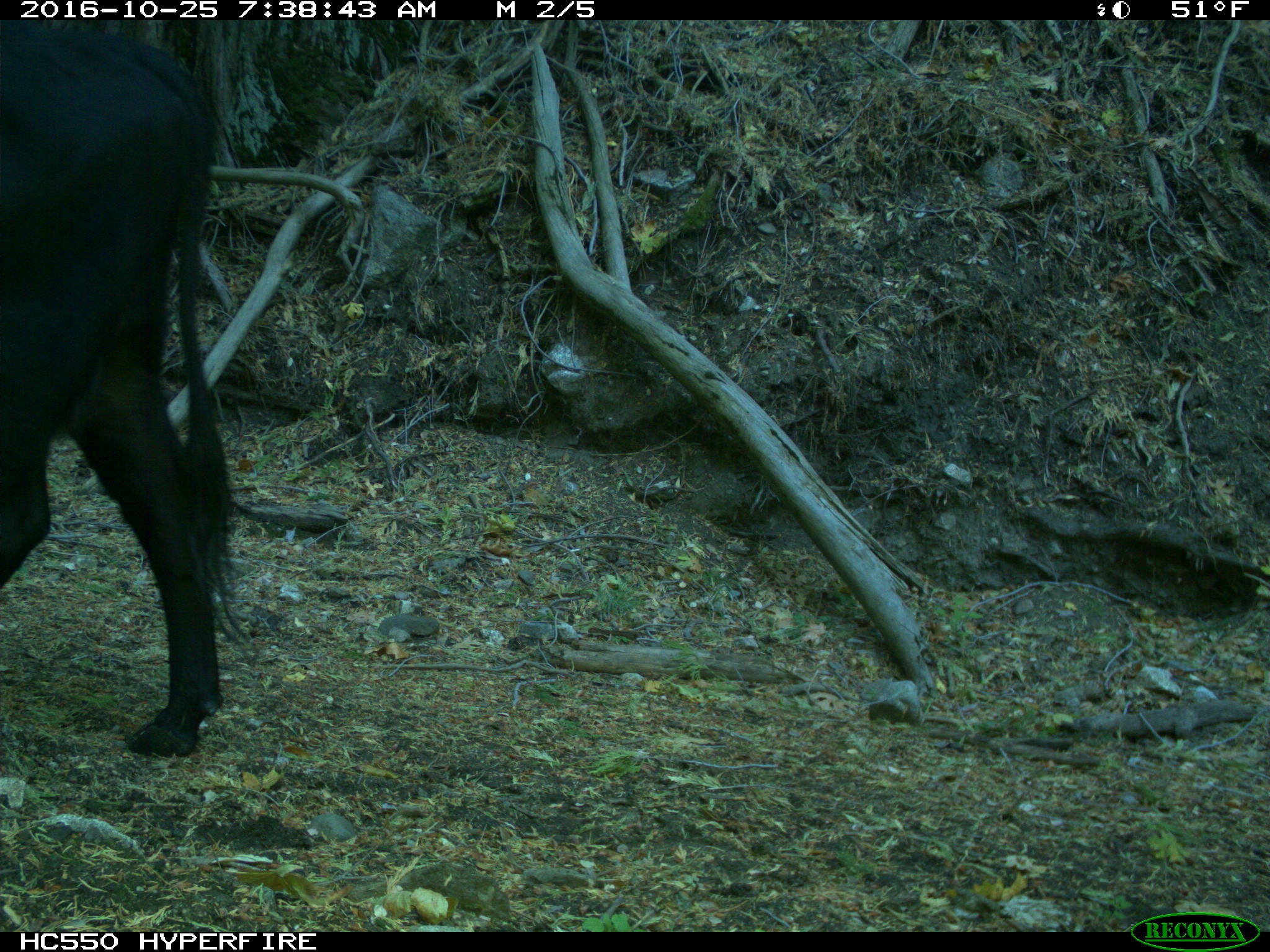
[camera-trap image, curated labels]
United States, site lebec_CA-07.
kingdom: Animalia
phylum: Chordata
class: Mammalia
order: Artiodactyla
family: Bovidae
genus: Bos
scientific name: Bos taurus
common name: domestic cow